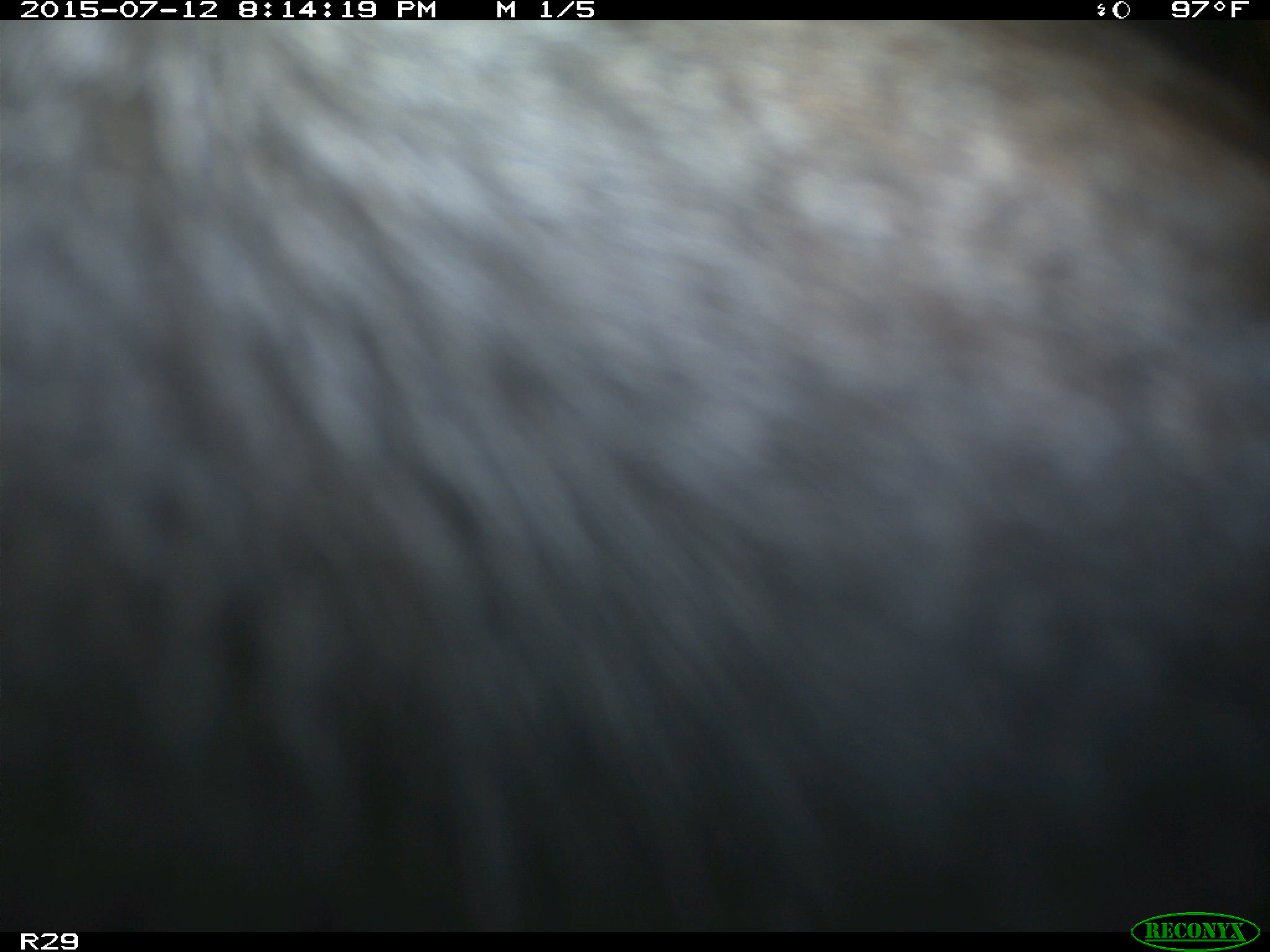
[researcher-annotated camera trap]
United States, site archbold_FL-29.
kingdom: Animalia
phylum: Chordata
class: Mammalia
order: Artiodactyla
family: Bovidae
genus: Bos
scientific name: Bos taurus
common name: domestic cow